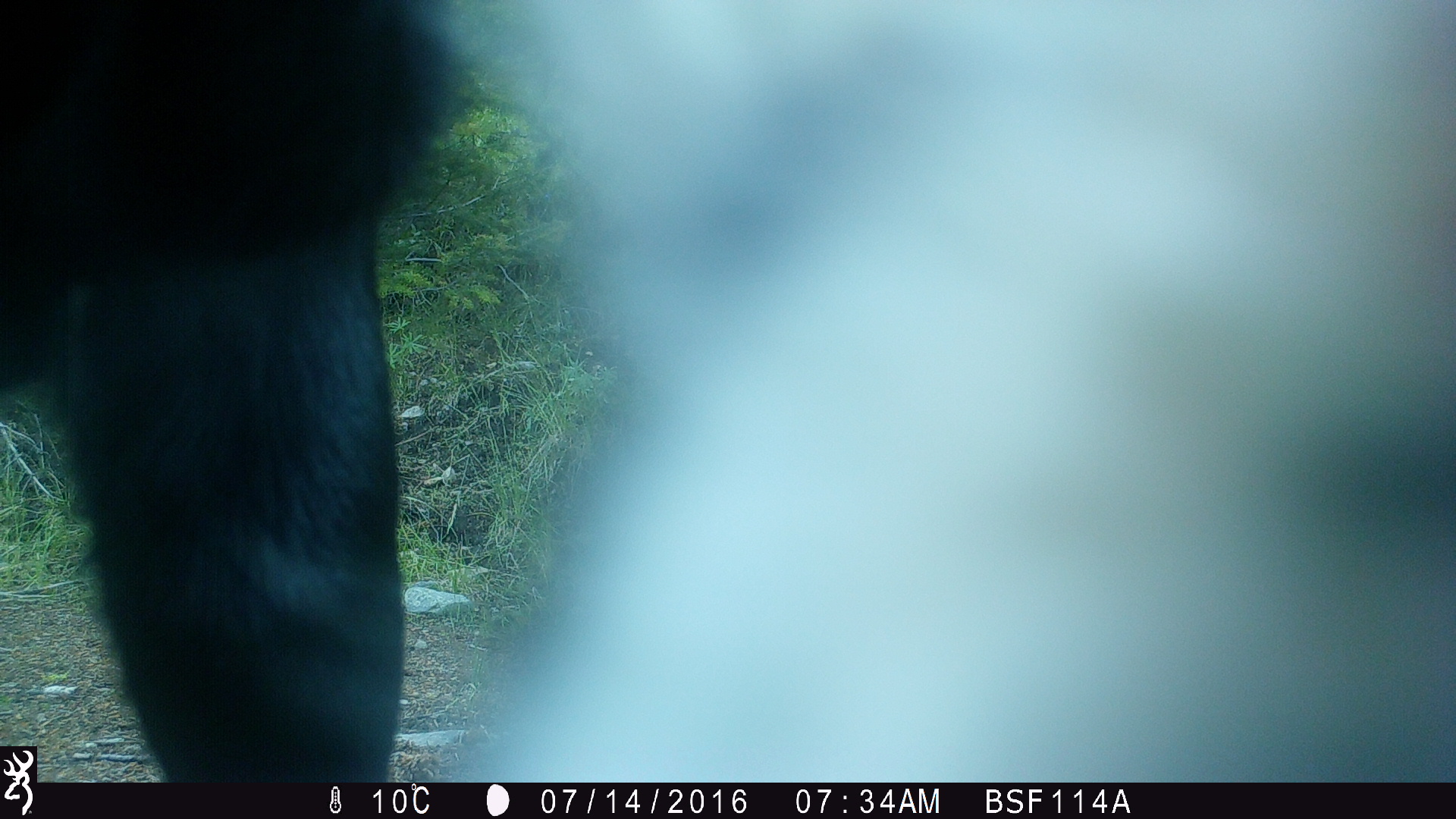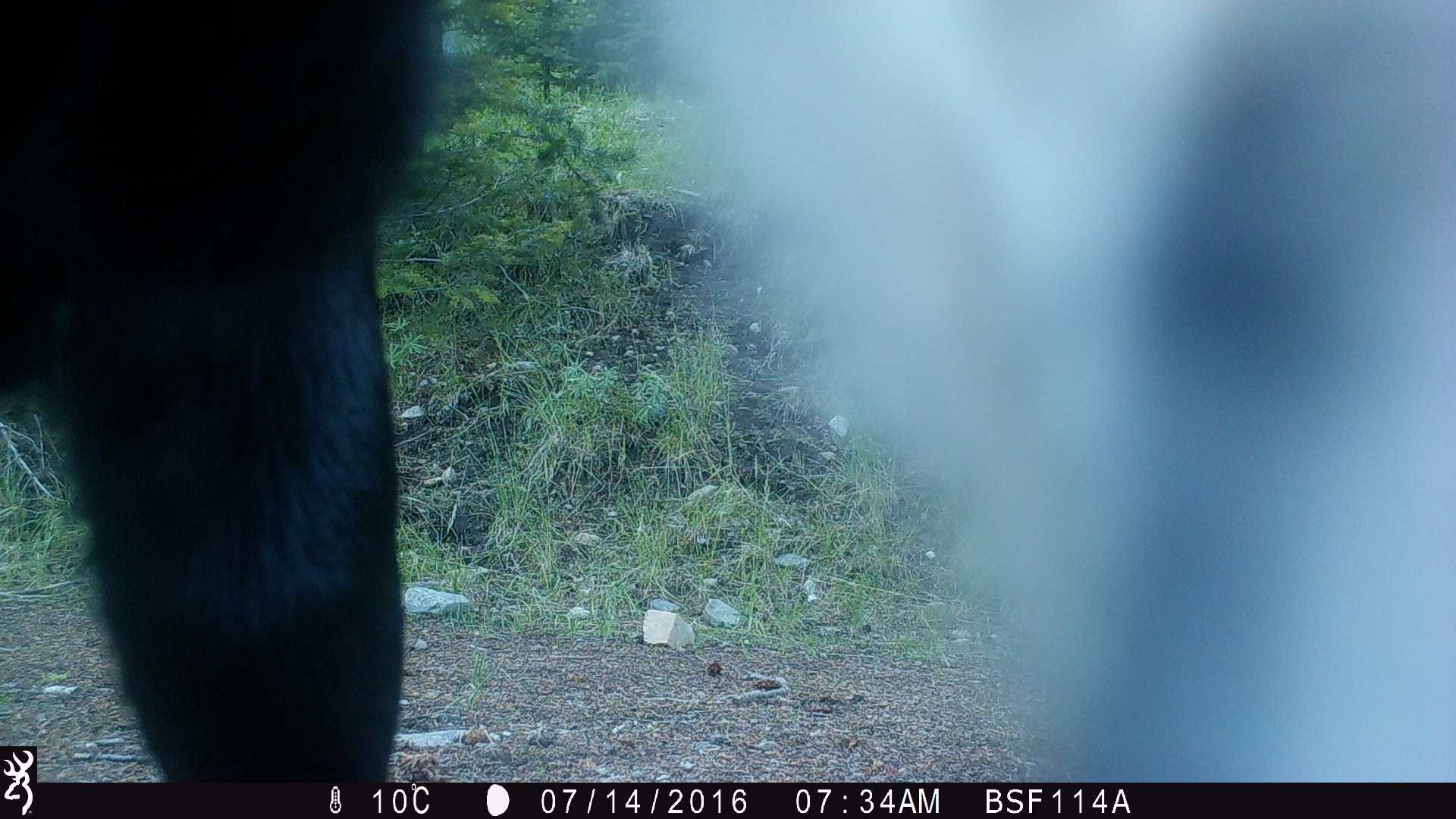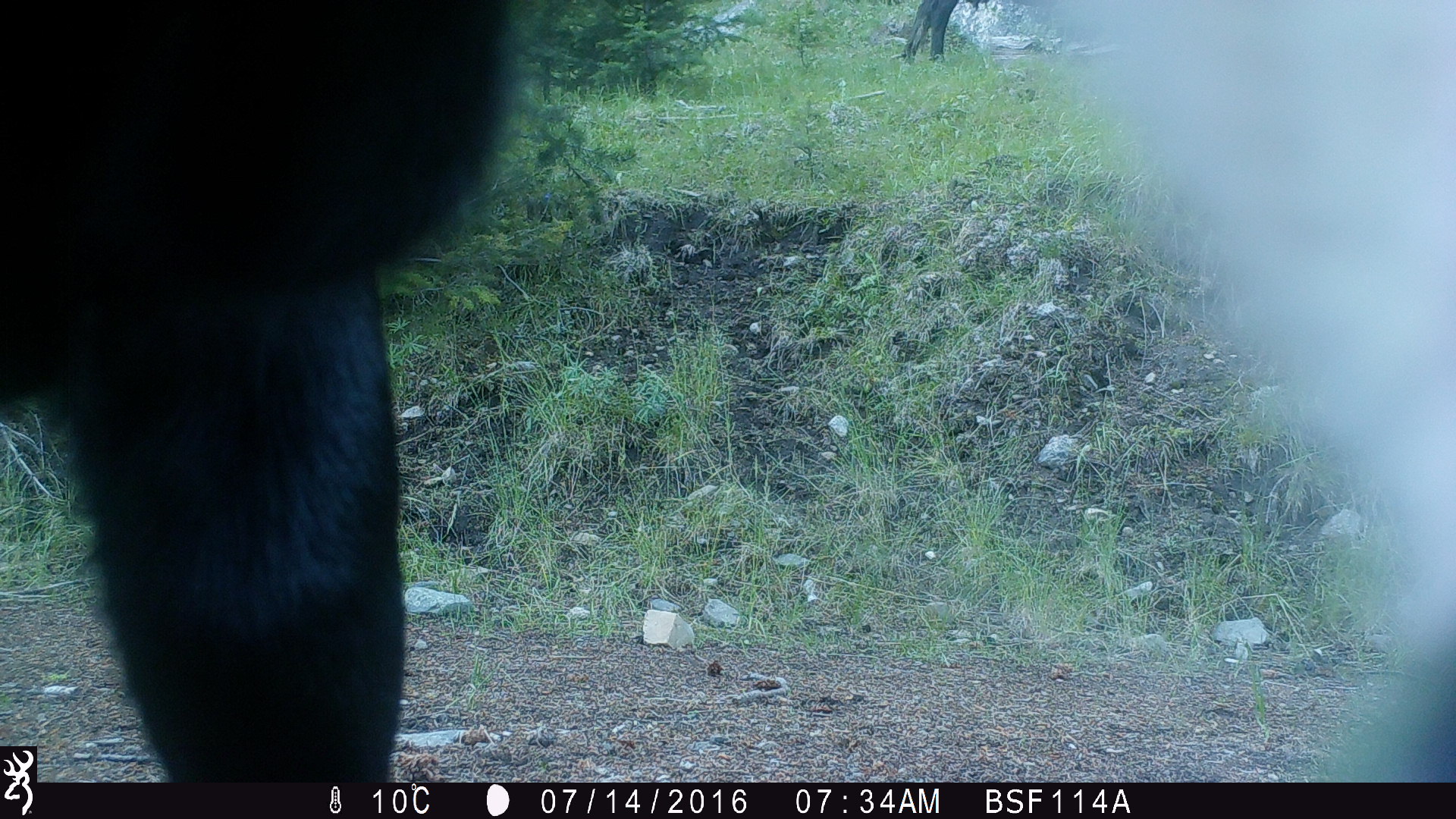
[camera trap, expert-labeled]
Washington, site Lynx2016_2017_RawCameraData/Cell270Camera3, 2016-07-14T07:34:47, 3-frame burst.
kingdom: Animalia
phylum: Chordata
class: Mammalia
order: Artiodactyla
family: Bovidae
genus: Bos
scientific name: Bos taurus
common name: domestic cattle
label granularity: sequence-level